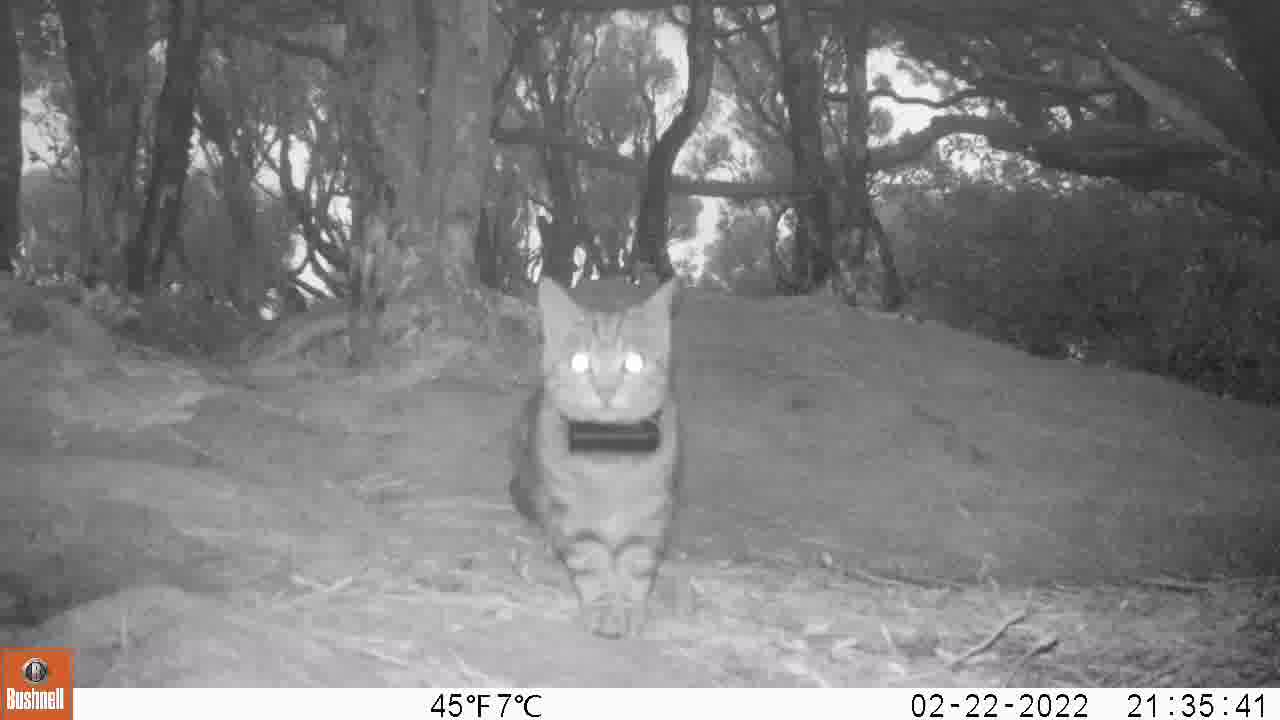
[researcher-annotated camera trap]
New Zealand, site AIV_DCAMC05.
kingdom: Animalia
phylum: Chordata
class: Mammalia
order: Carnivora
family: Felidae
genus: Felis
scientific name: Felis catus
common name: domestic cat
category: cat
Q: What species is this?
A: Cat (domestic cat) (Felis catus).